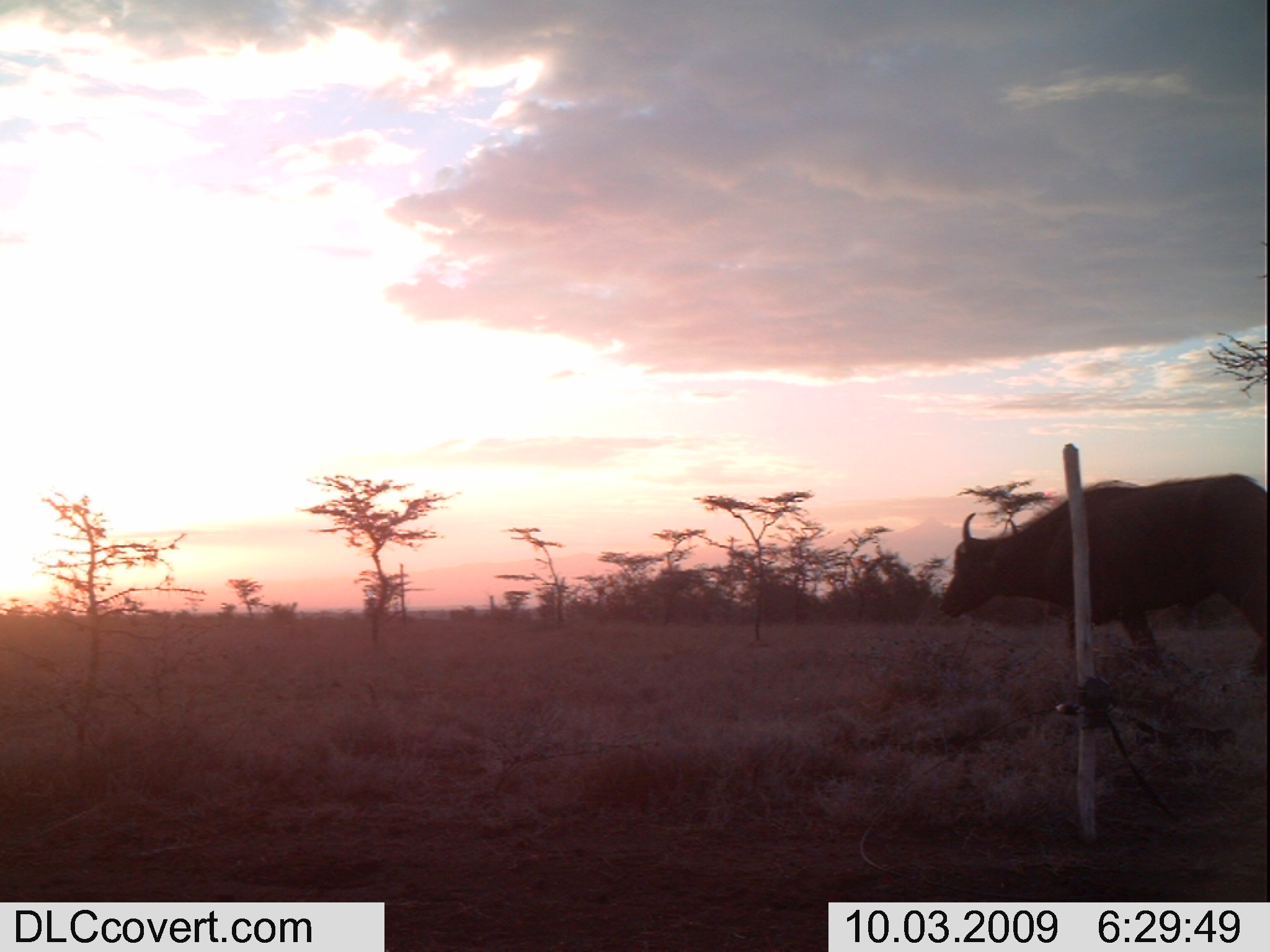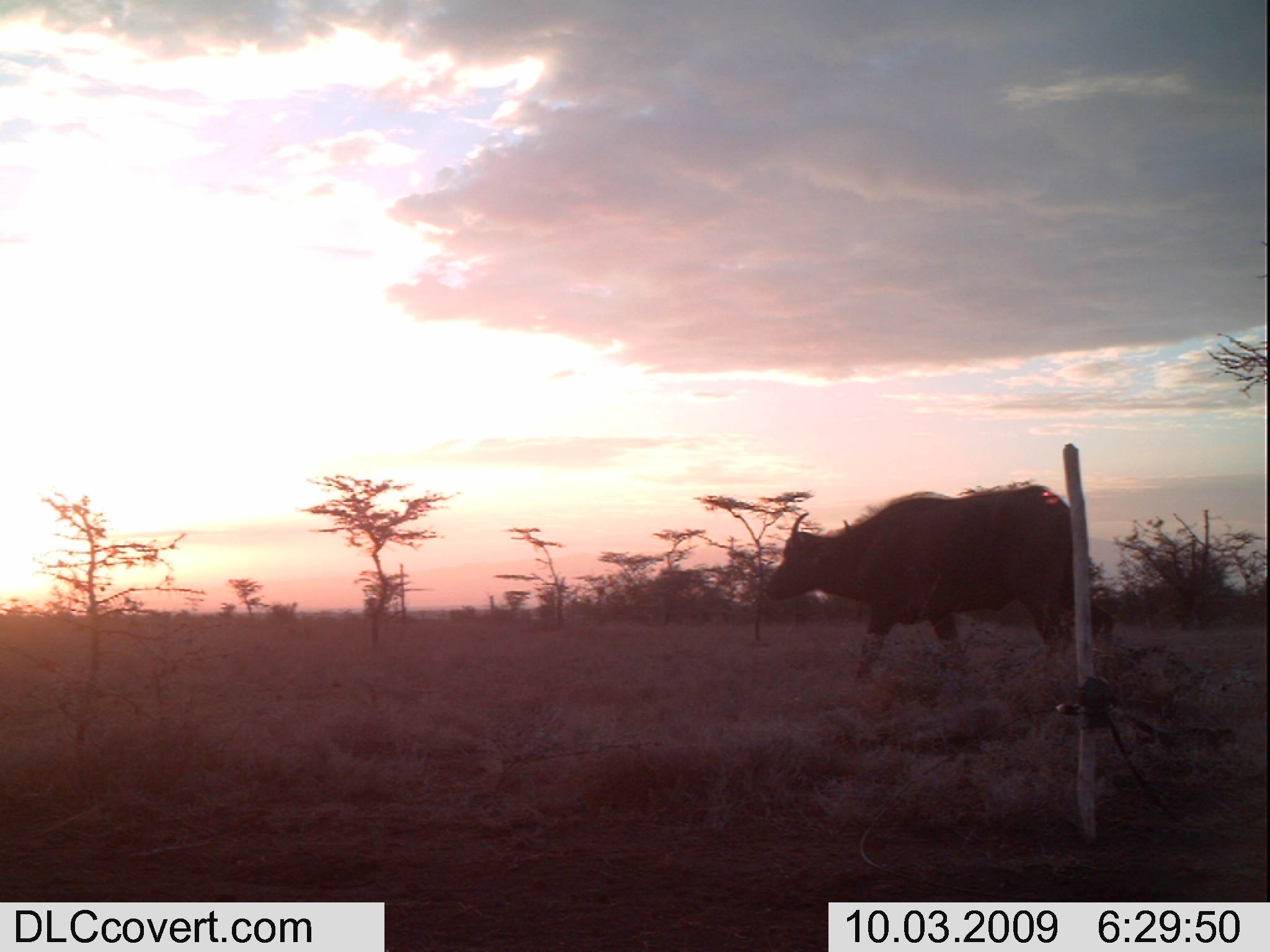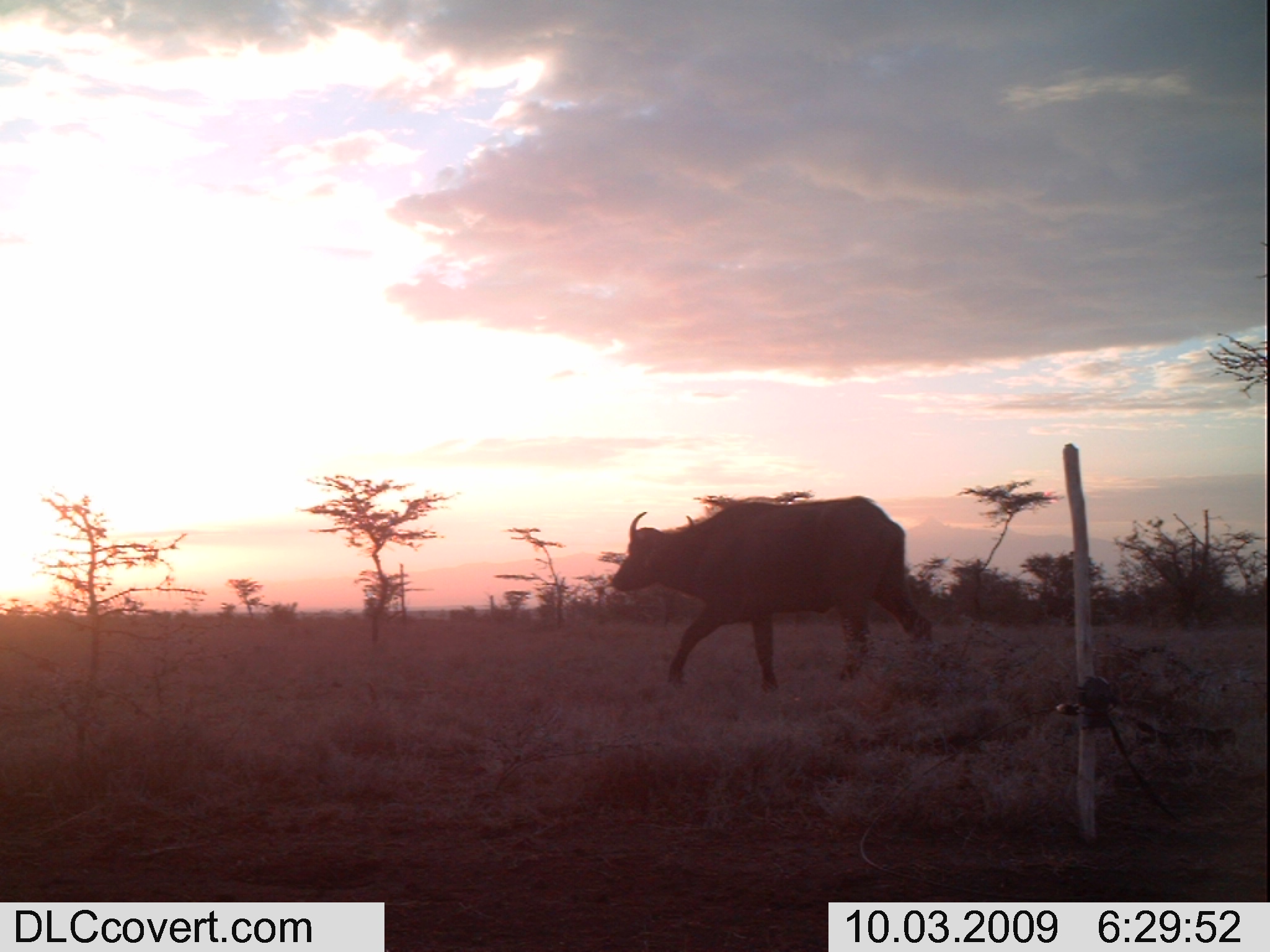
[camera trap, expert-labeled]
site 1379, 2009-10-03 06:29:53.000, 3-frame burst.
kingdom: Animalia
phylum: Chordata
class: Mammalia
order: Artiodactyla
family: Bovidae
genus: Syncerus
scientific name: Syncerus caffer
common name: african buffalo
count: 1